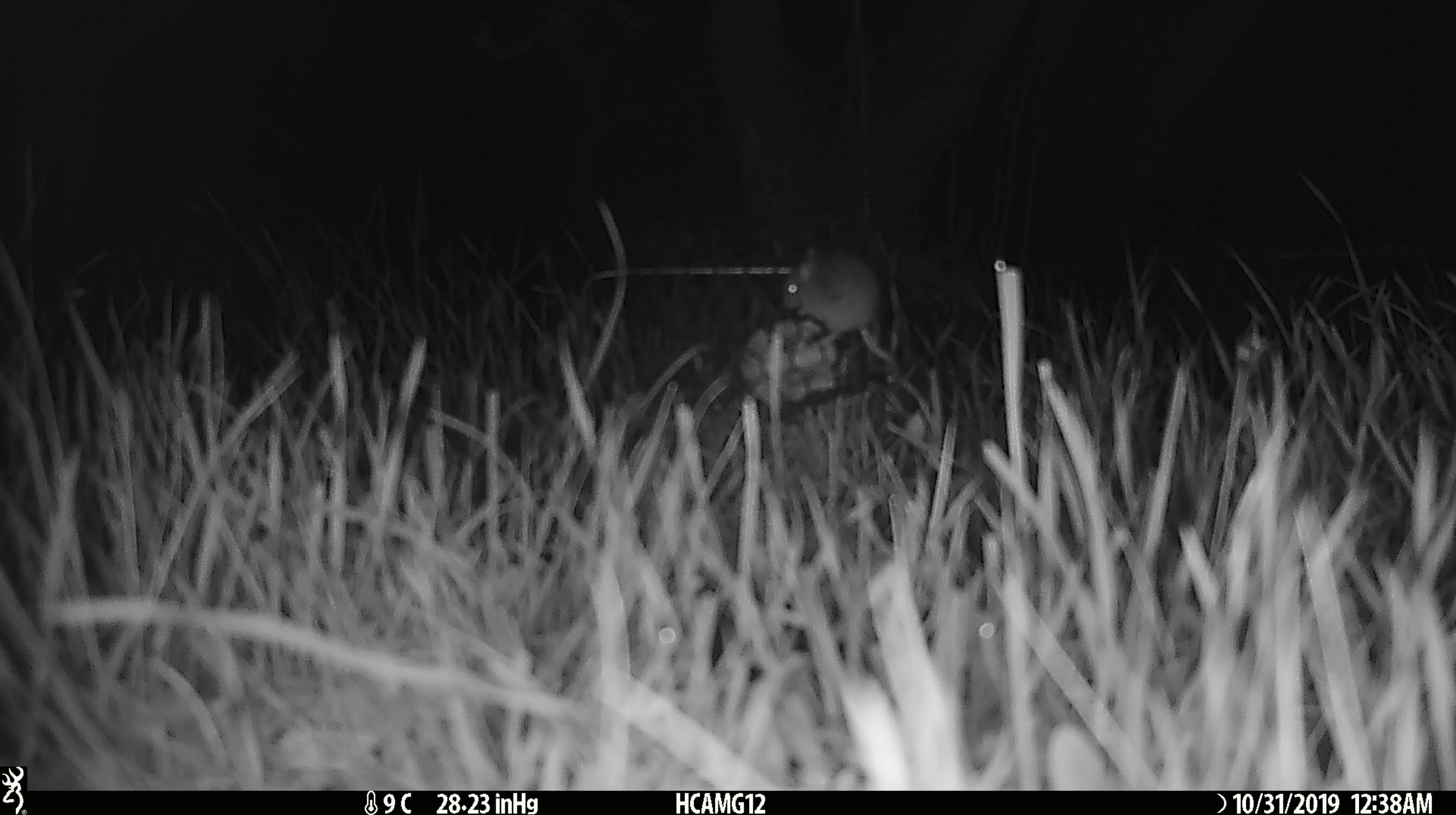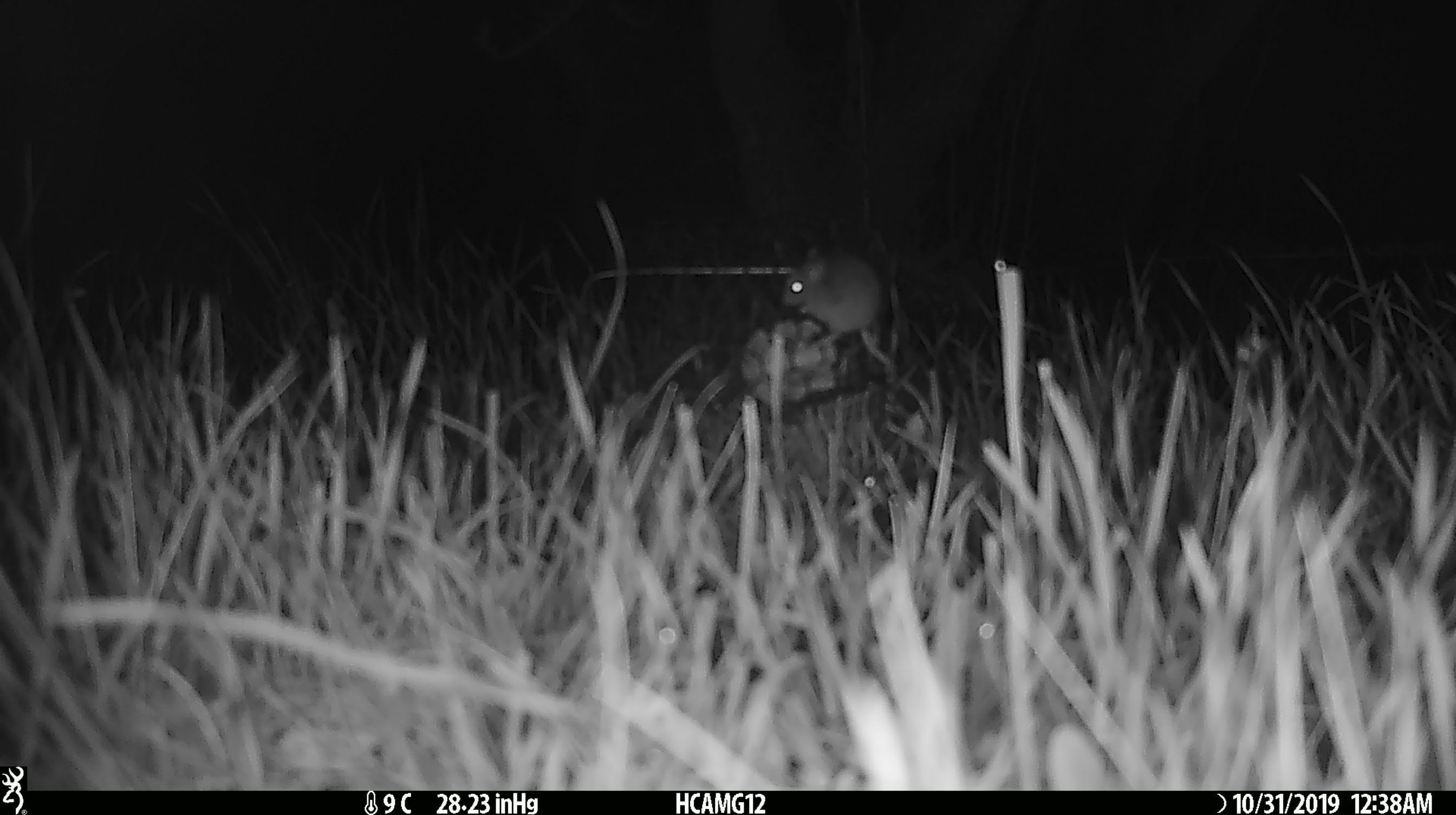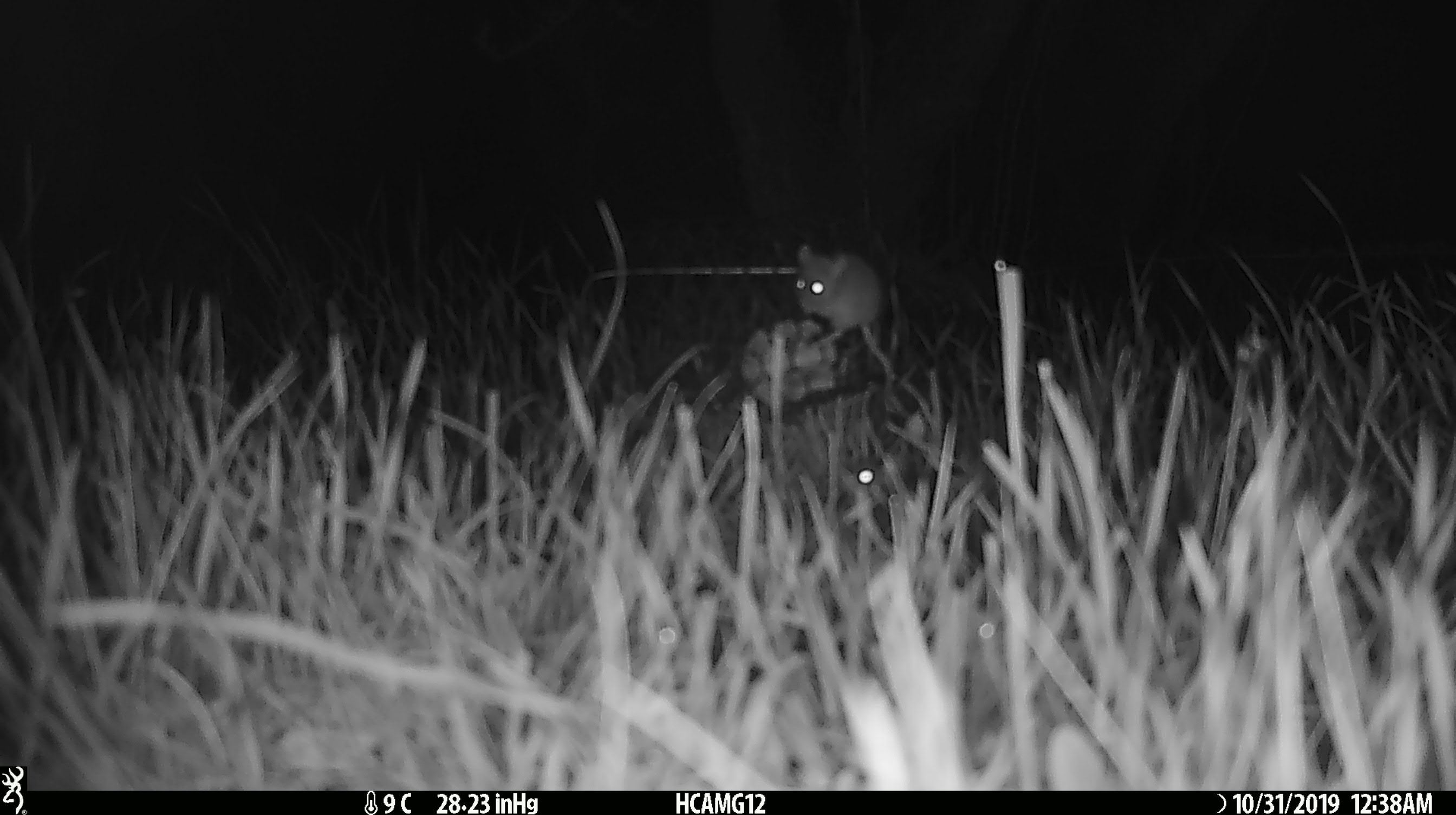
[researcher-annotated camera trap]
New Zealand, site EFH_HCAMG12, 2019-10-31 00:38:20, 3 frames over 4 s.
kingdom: Animalia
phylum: Chordata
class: Mammalia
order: Rodentia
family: Muridae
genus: Mus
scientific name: Mus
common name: mouse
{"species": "mouse (Mus)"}